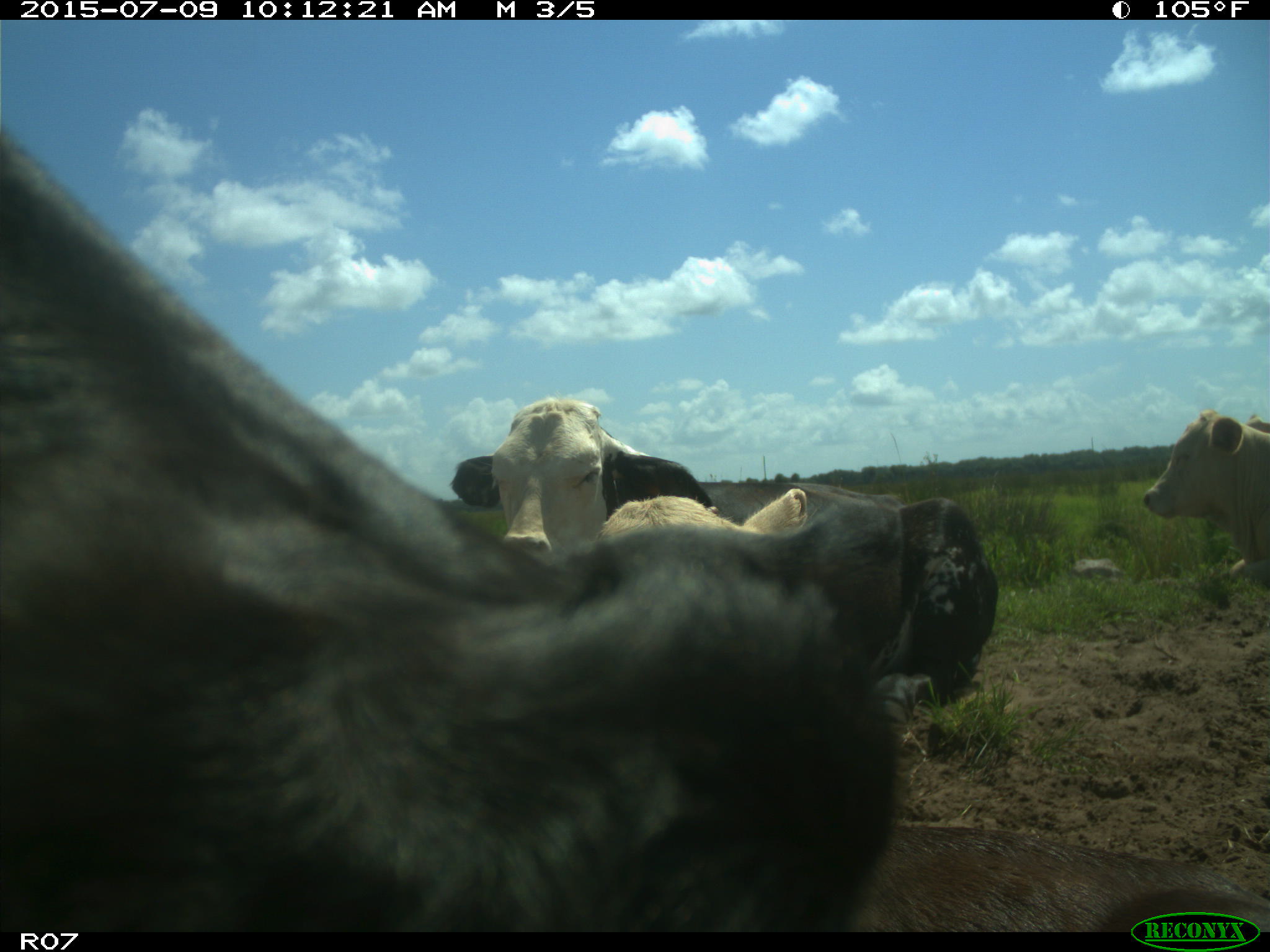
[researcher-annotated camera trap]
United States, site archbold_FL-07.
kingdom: Animalia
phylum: Chordata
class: Mammalia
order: Artiodactyla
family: Bovidae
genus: Bos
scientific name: Bos taurus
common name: domestic cow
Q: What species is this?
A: Bos taurus (domestic cow).